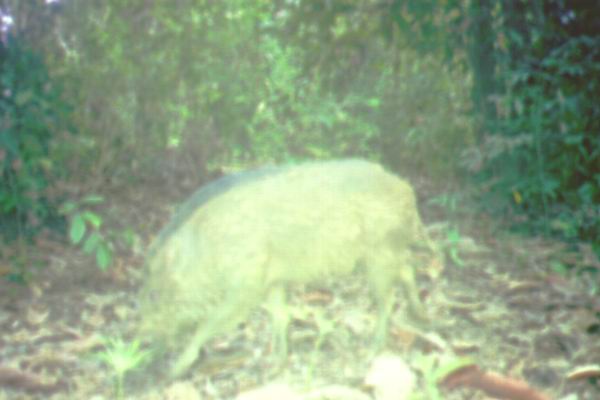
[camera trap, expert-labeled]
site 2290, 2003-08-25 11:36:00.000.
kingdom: Animalia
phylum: Chordata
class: Mammalia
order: Artiodactyla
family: Suidae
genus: Sus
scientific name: Sus scrofa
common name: wild boar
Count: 1.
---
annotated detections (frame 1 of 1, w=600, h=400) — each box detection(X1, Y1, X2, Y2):
sus scrofa: detection(137, 158, 437, 381)